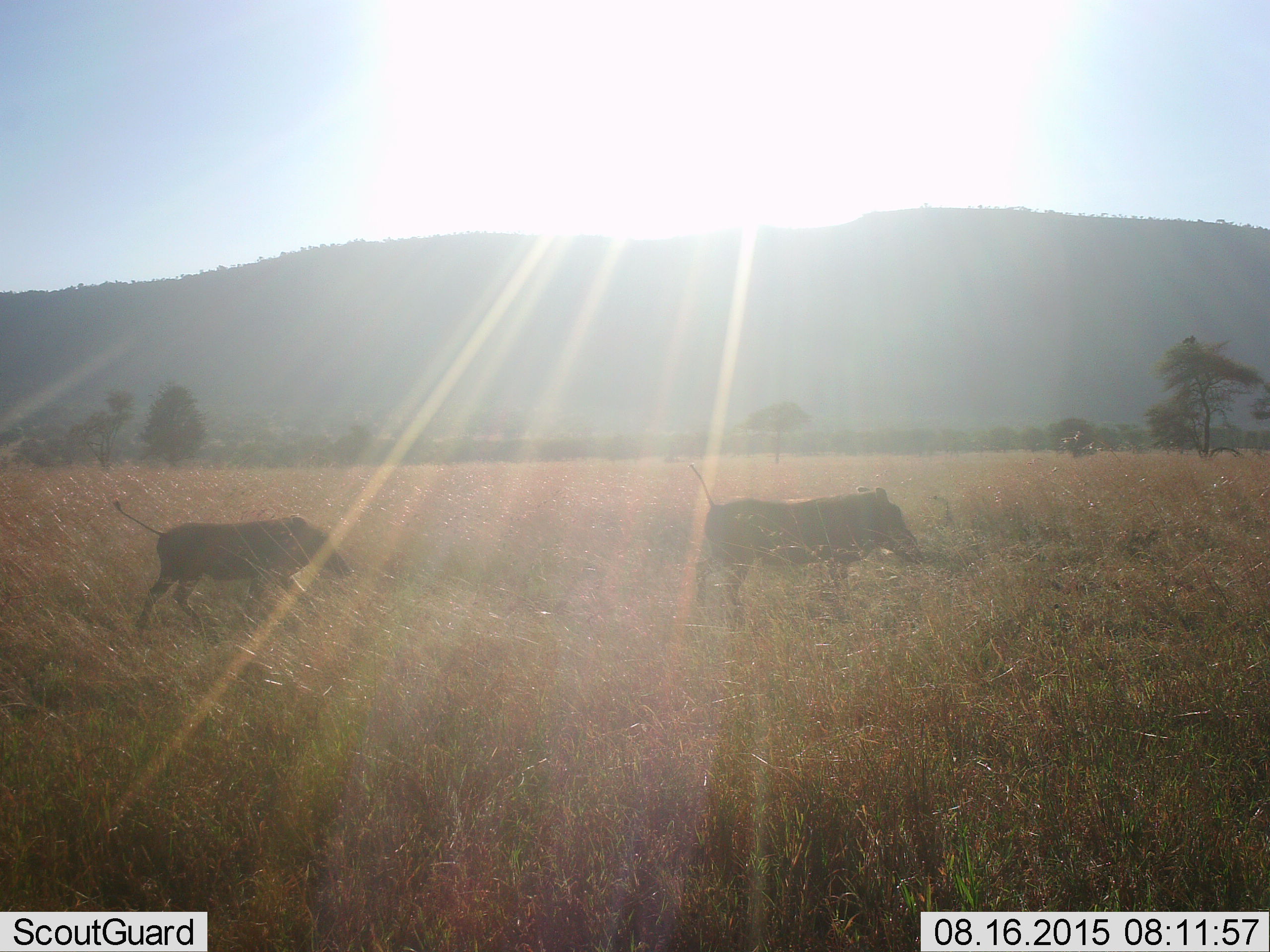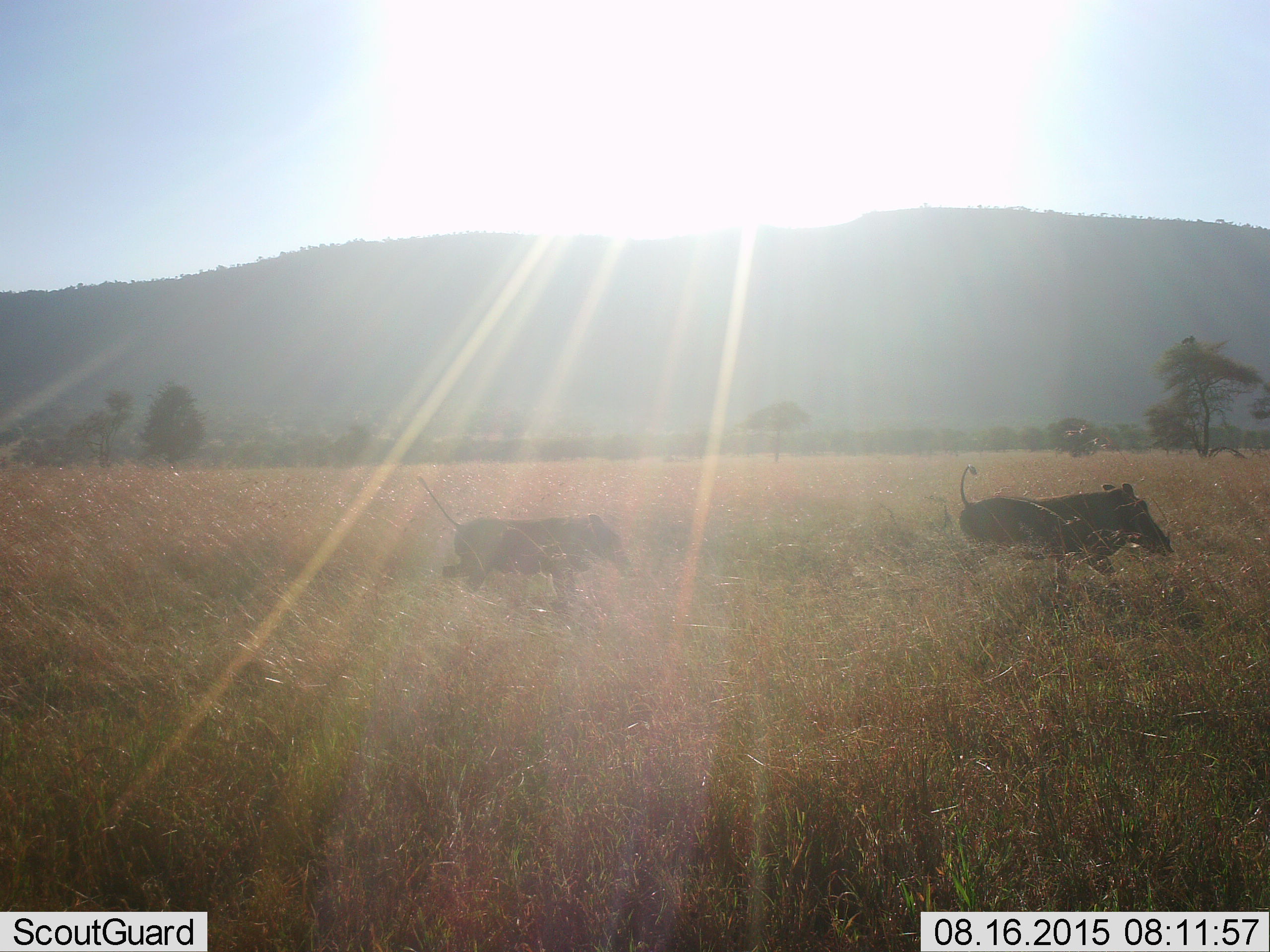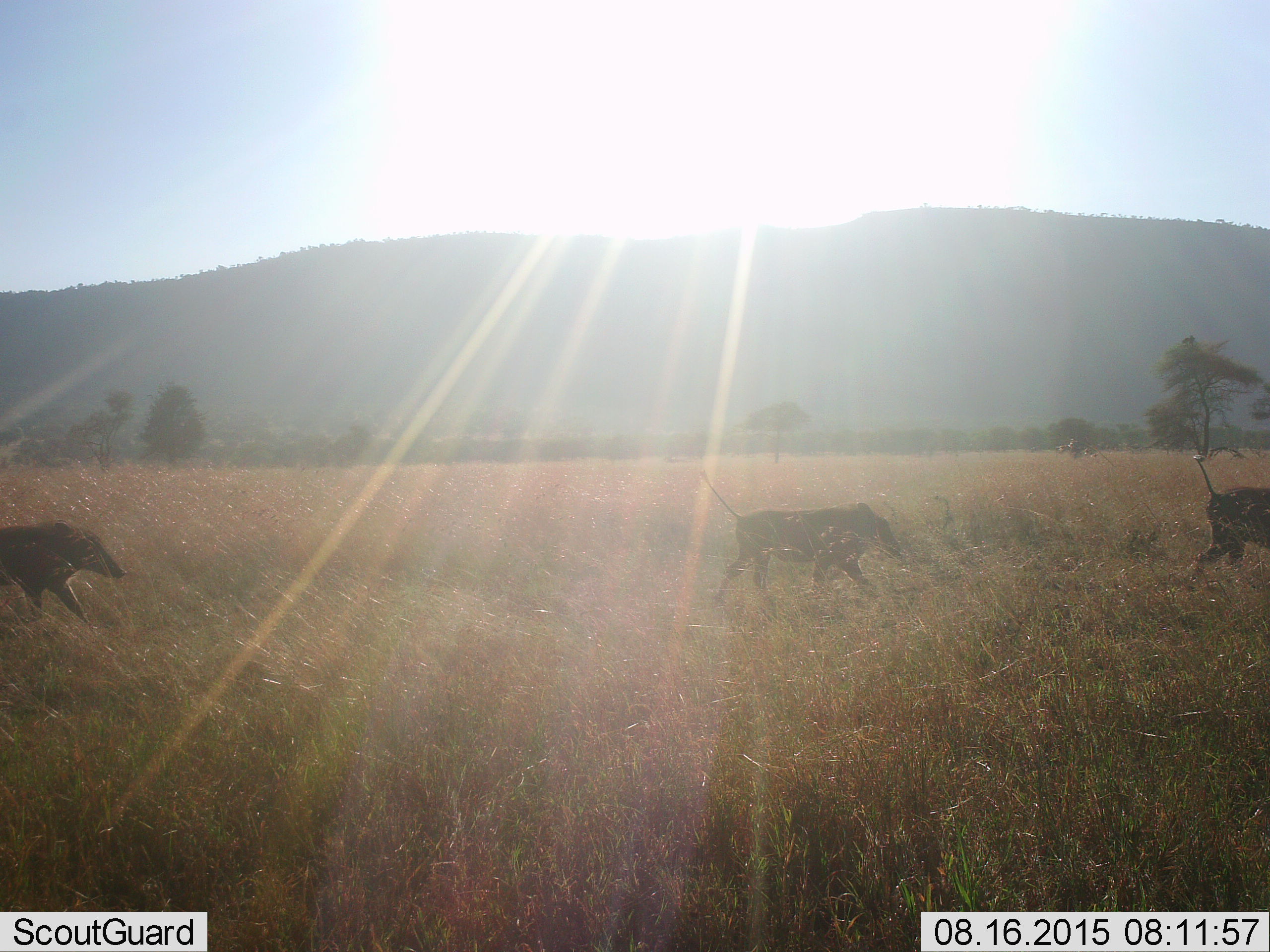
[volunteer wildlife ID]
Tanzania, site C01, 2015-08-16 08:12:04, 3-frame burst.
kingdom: Animalia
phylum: Chordata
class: Mammalia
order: Artiodactyla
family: Suidae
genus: Phacochoerus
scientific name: Phacochoerus africanus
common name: warthog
Warthog (Phacochoerus africanus), count 3. Behavior (volunteer vote fractions): standing 14%, resting 0%, moving 86%, interacting 0%. Young present (vote fraction): 14%. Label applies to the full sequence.